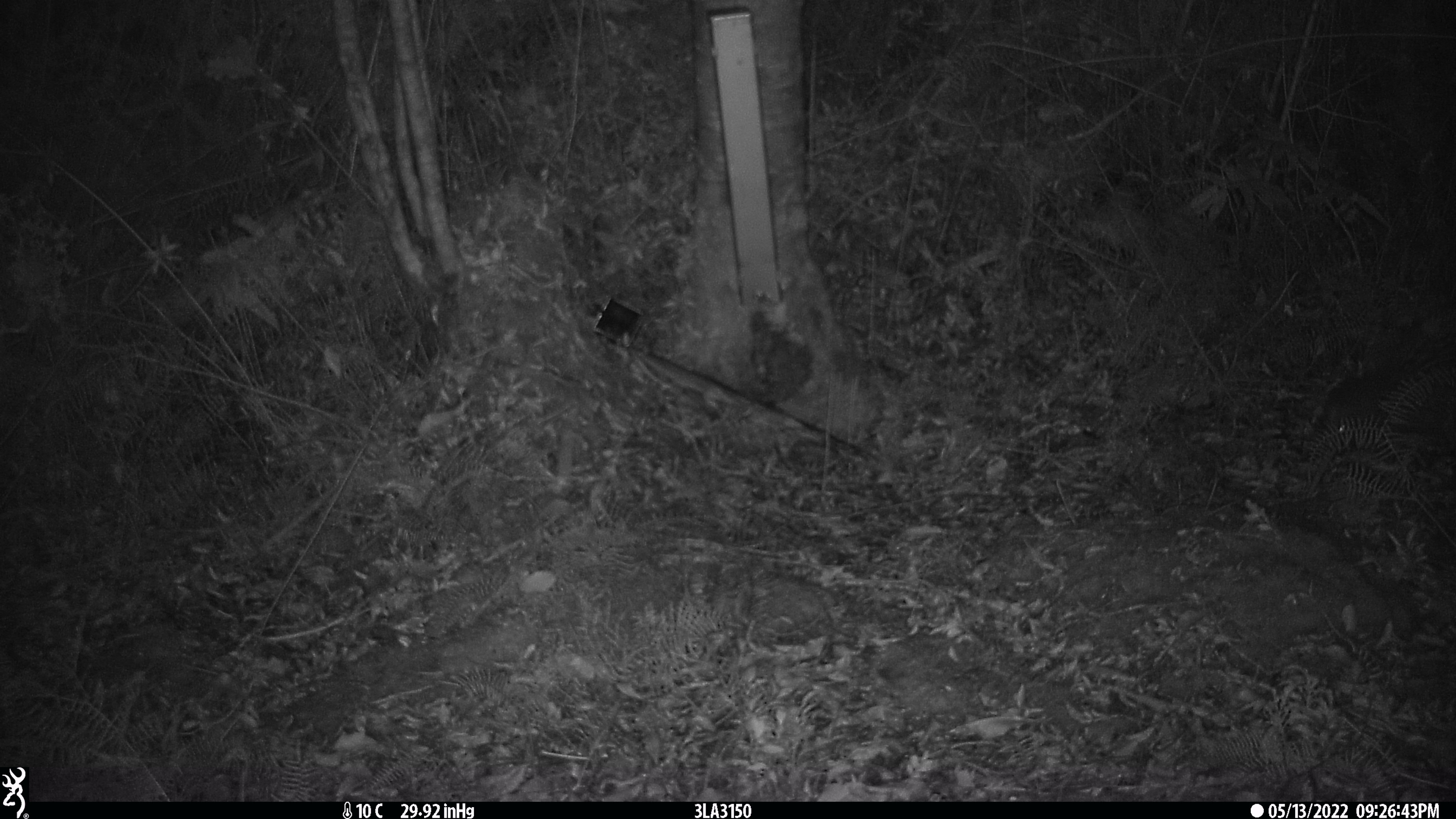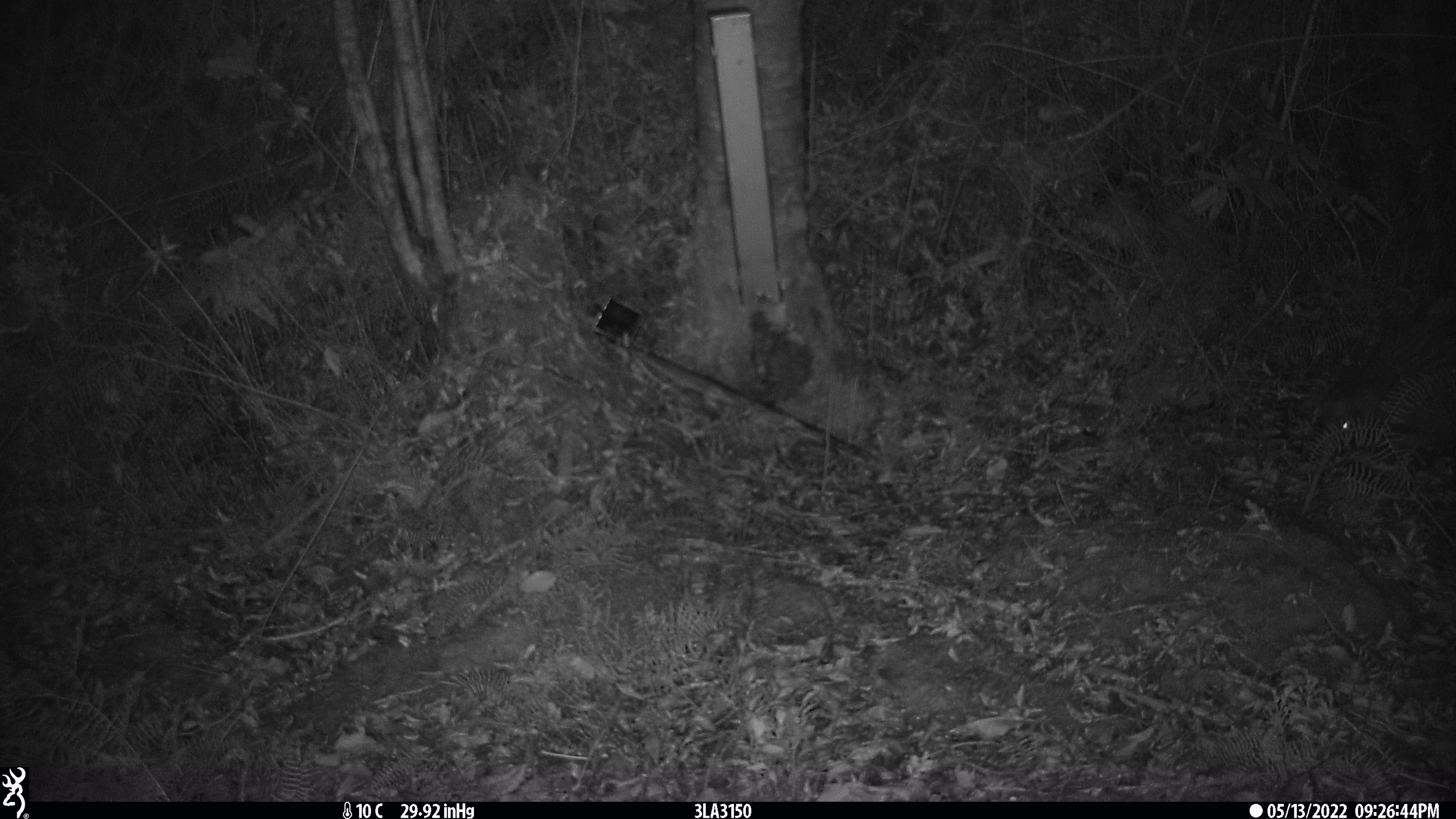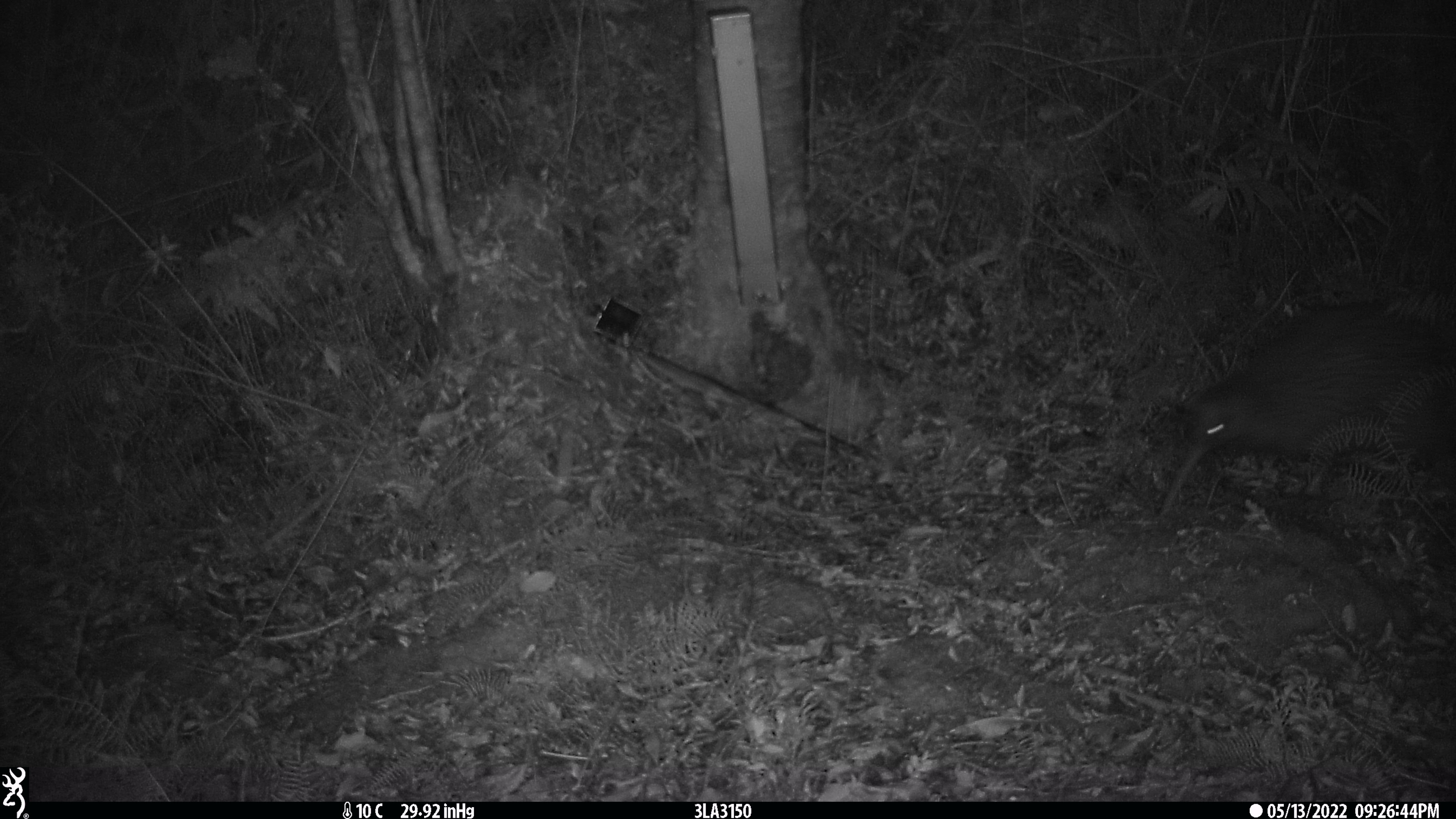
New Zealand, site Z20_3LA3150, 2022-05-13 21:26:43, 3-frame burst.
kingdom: Animalia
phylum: Chordata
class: Aves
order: Apterygiformes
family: Apterygidae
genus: Apteryx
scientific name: Apteryx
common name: kiwi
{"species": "kiwi (Apteryx)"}